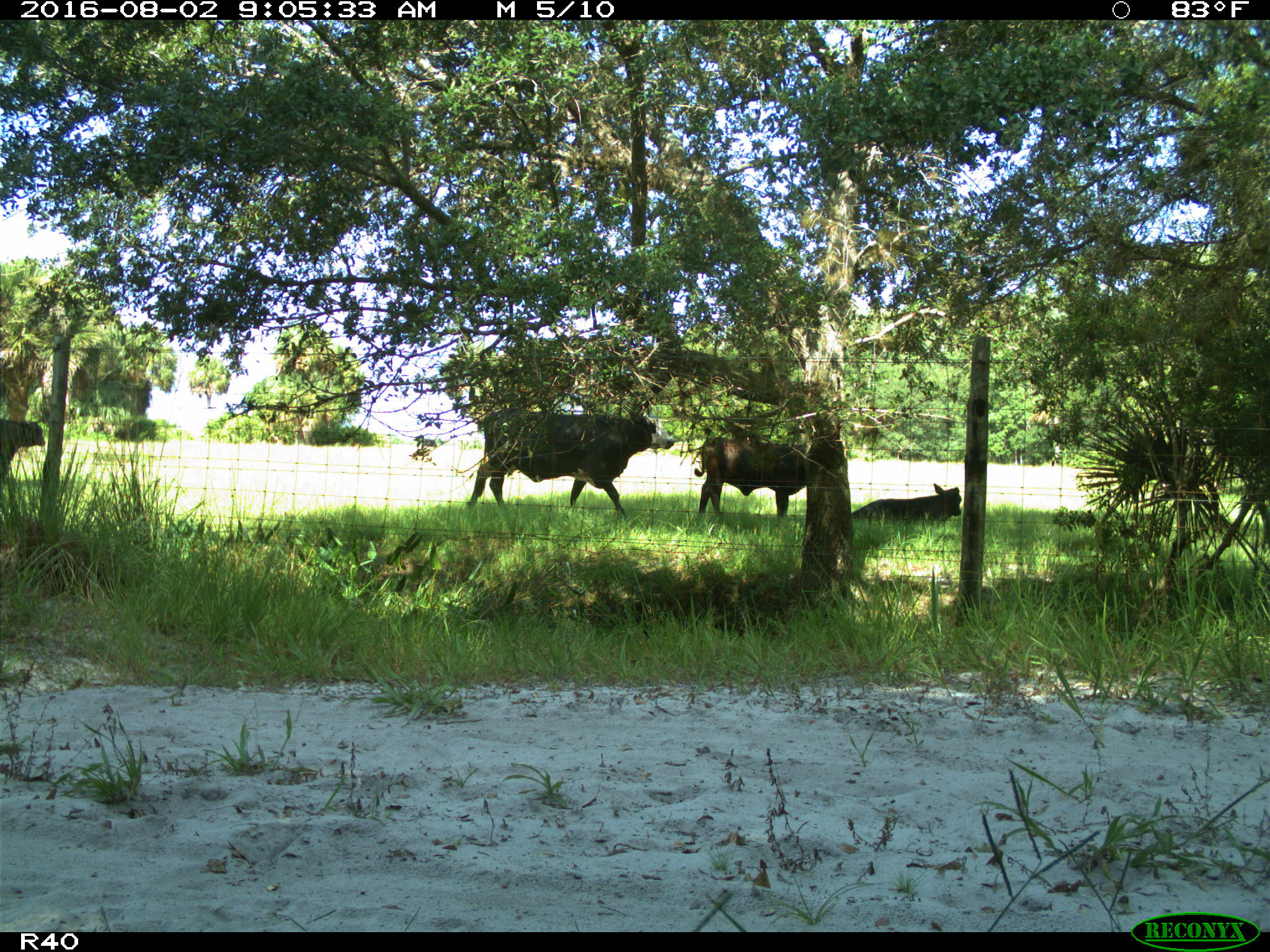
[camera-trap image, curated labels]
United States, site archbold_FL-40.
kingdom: Animalia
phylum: Chordata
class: Mammalia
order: Artiodactyla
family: Bovidae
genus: Bos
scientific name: Bos taurus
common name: domestic cow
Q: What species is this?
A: Bos taurus (domestic cow).